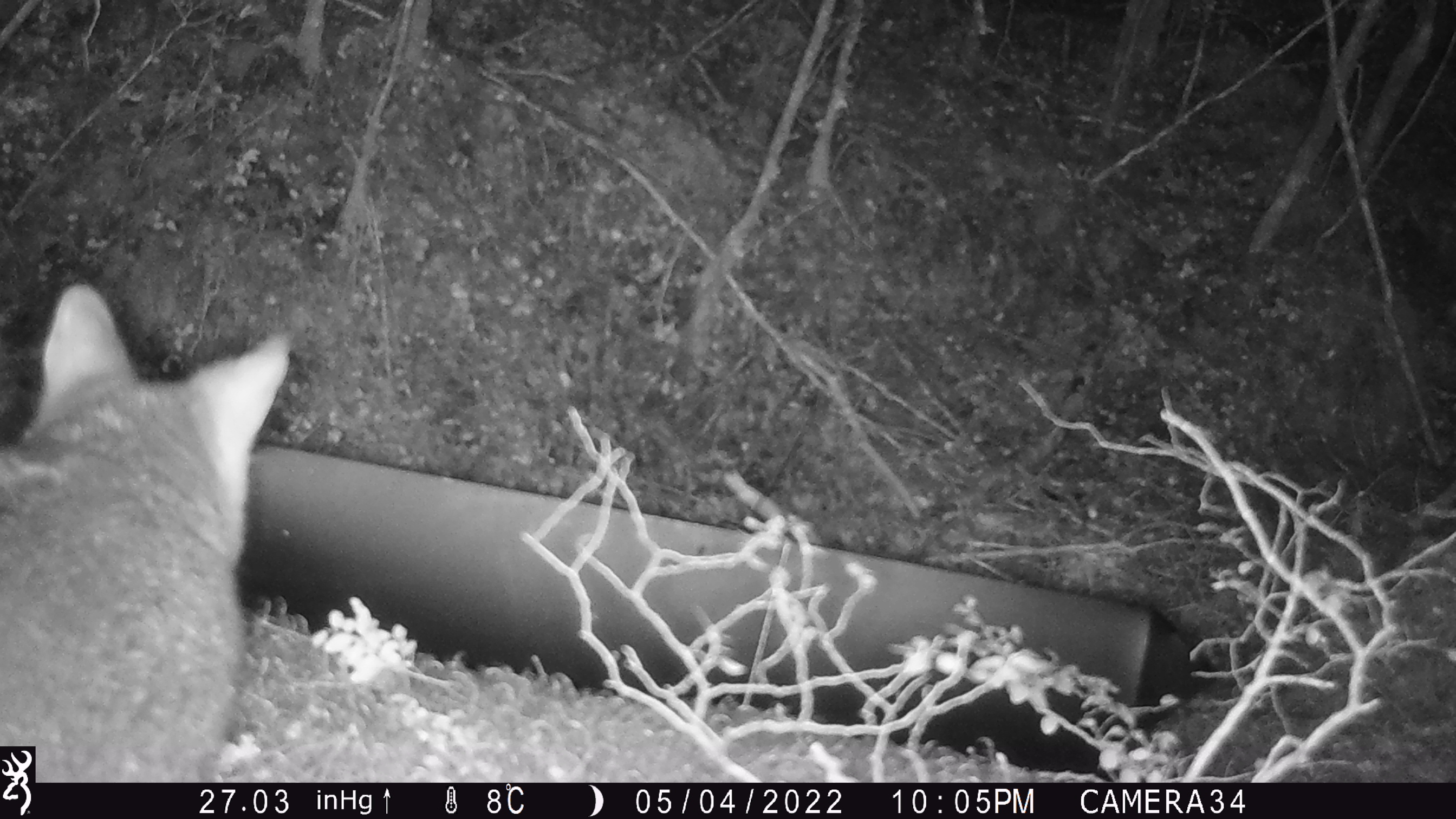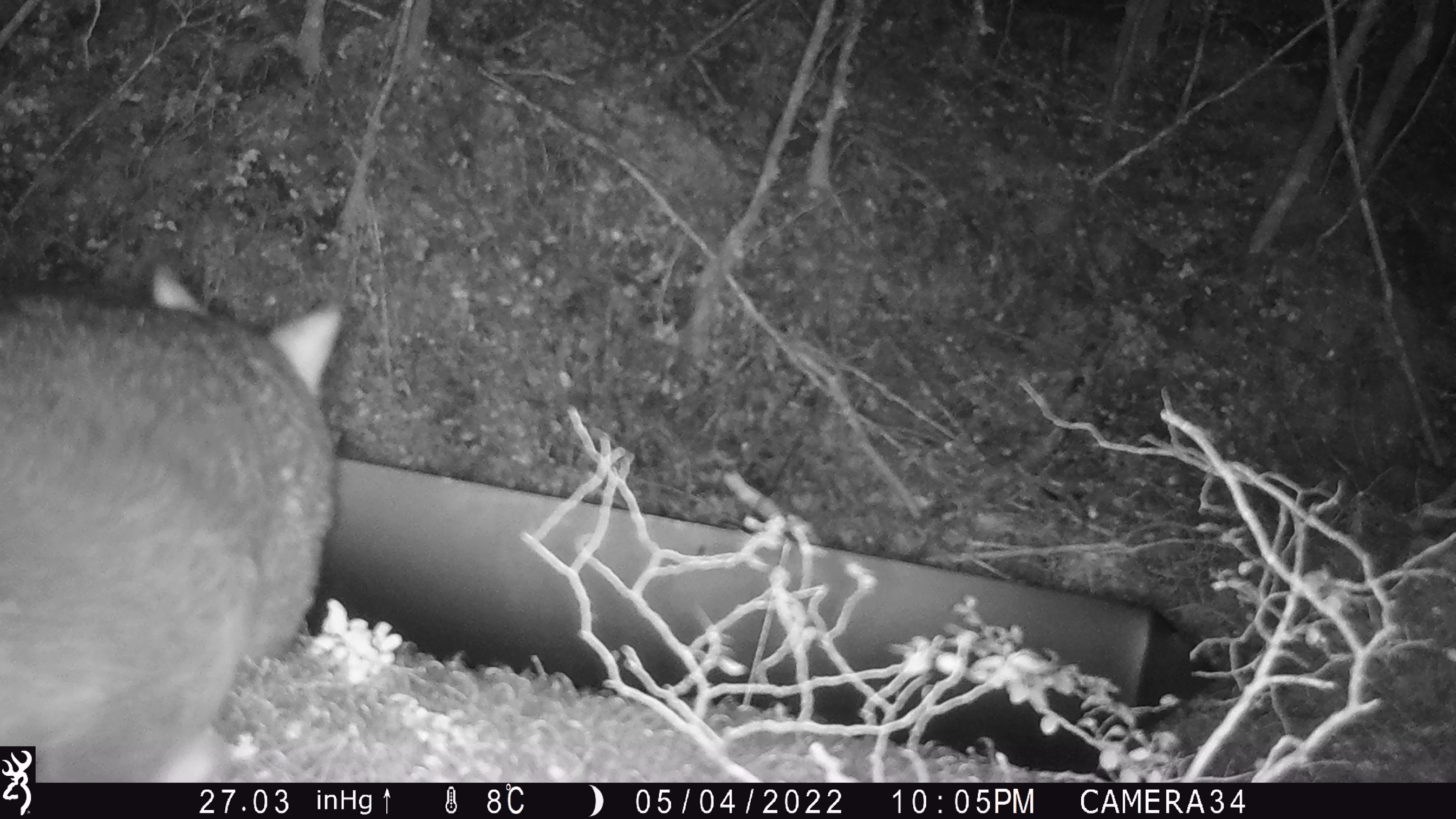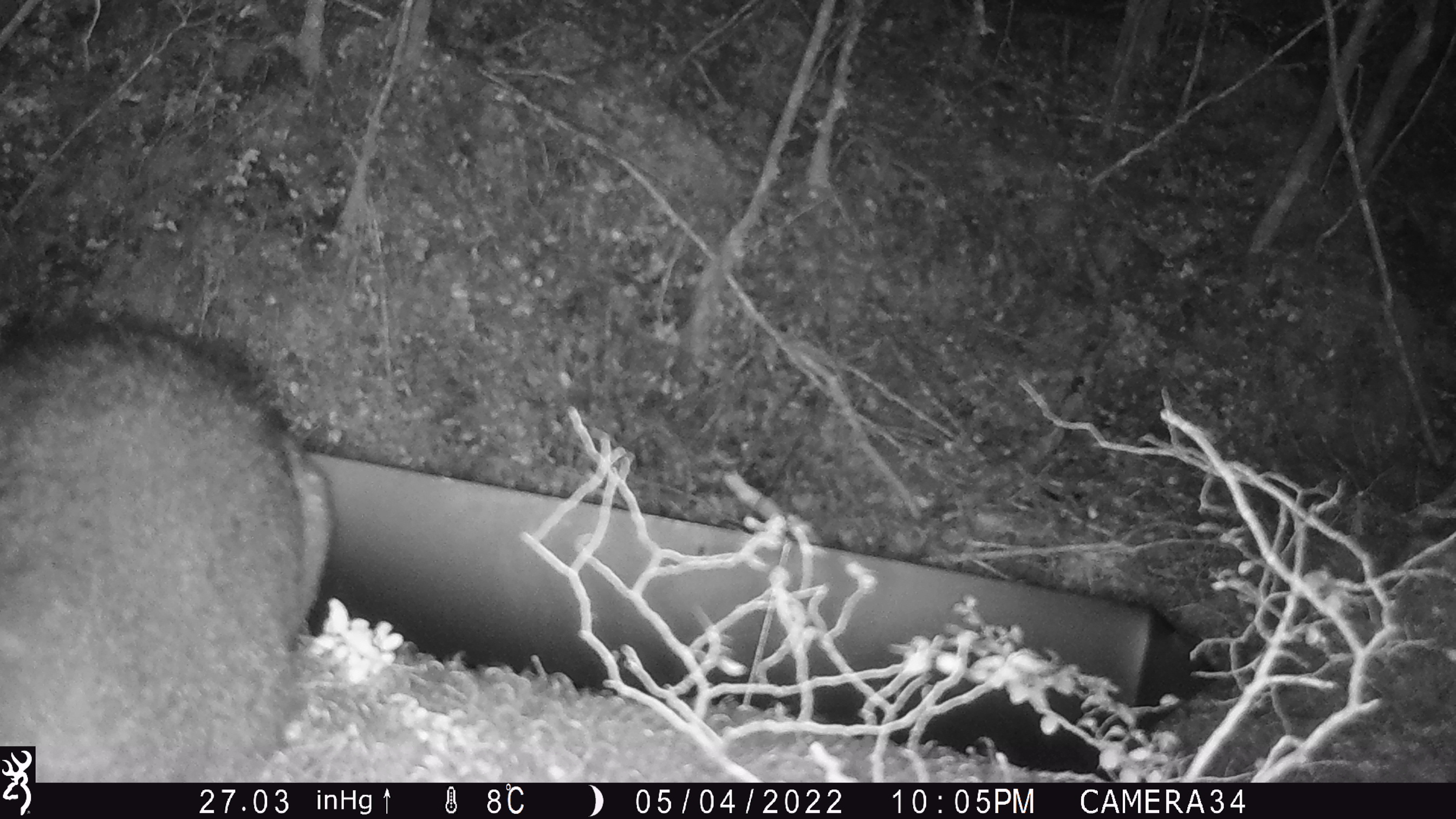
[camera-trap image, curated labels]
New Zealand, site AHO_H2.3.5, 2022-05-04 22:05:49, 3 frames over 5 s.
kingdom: Animalia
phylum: Chordata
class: Mammalia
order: Diprotodontia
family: Phalangeridae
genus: Trichosurus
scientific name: Trichosurus vulpecula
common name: common brushtail possum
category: possum